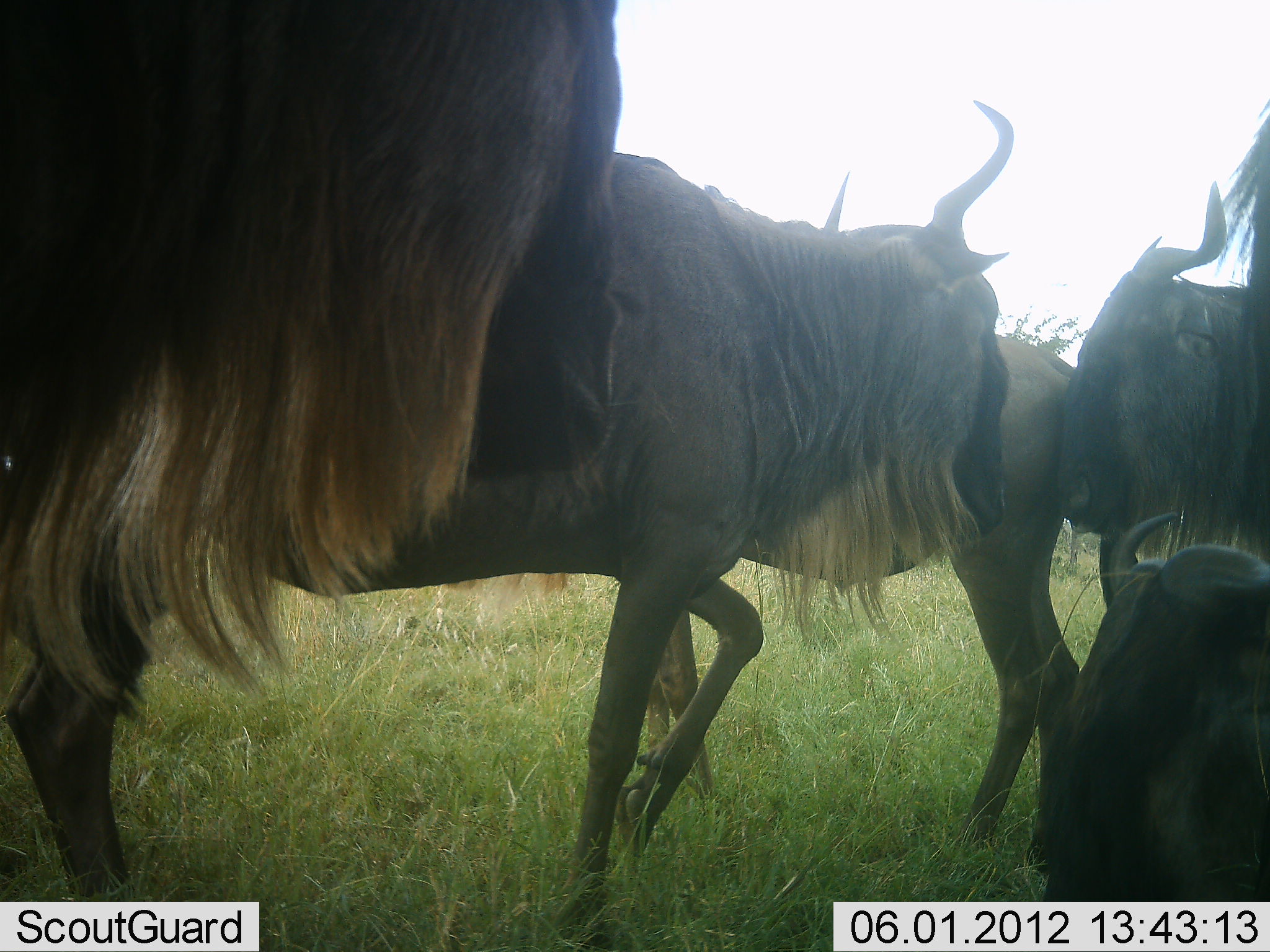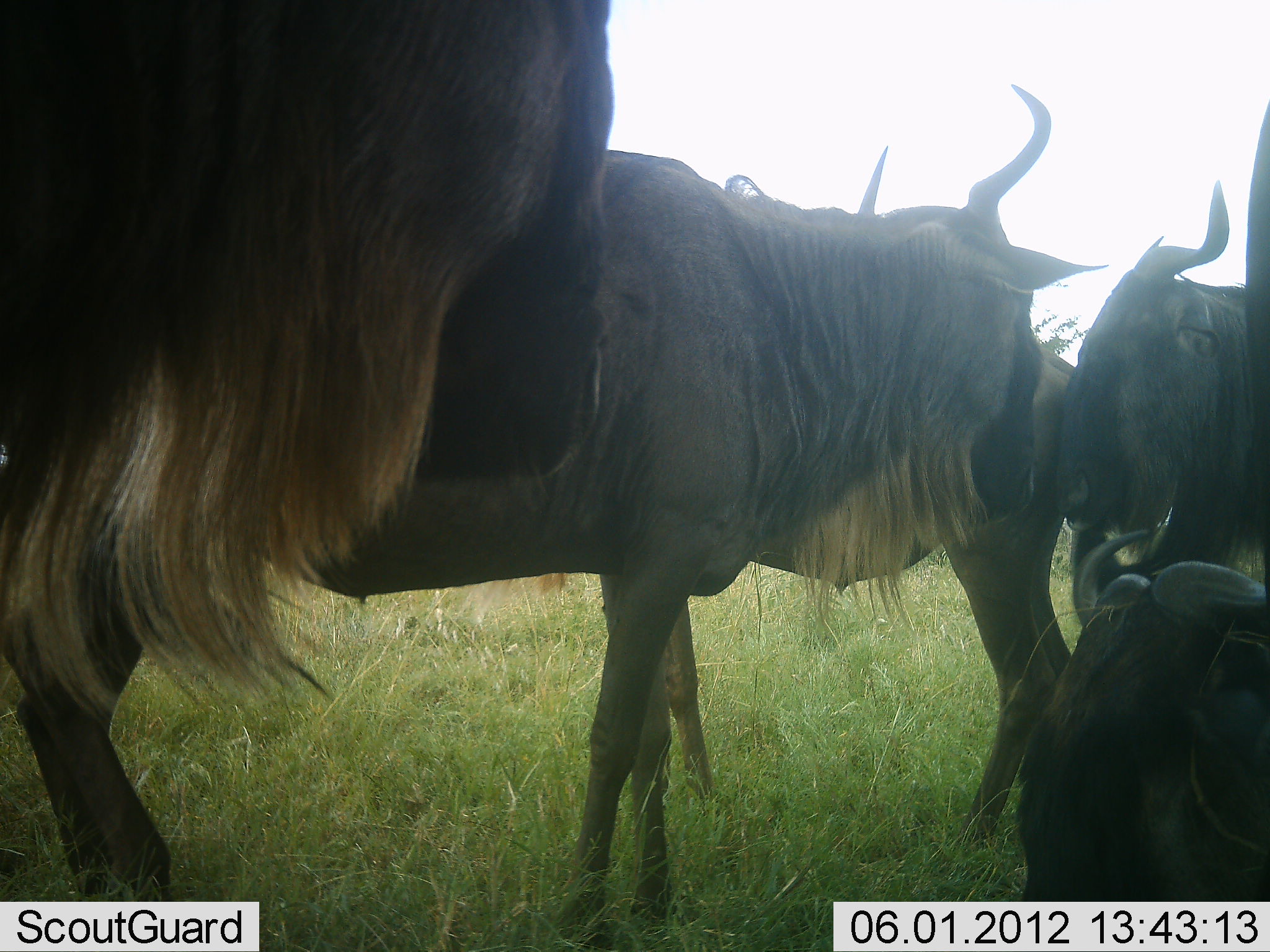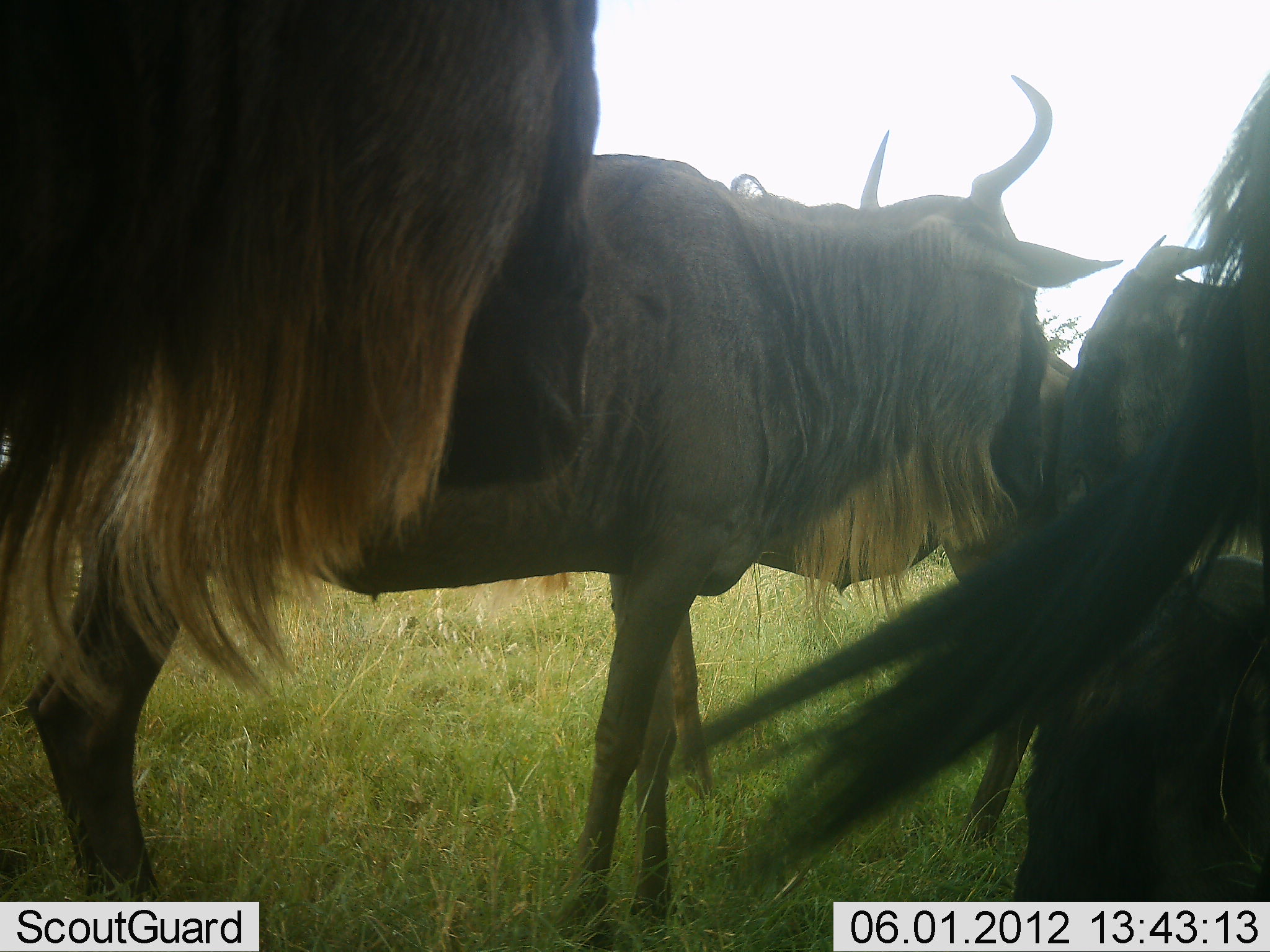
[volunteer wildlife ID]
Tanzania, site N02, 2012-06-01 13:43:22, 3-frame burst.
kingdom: Animalia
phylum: Chordata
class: Mammalia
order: Artiodactyla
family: Bovidae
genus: Connochaetes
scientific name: Connochaetes taurinus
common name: blue wildebeest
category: wildebeest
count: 5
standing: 90%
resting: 80%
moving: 0%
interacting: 0%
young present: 0%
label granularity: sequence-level